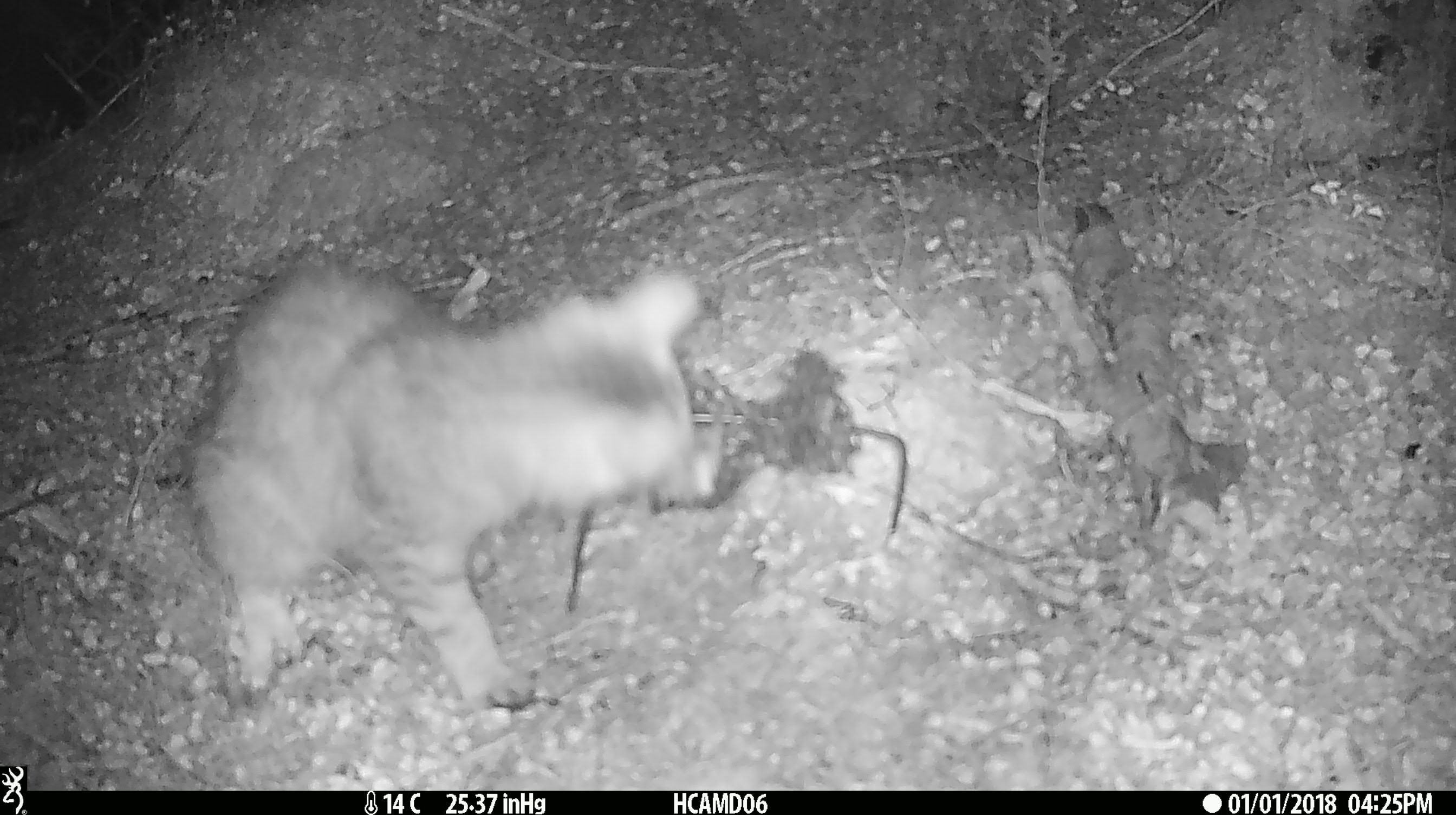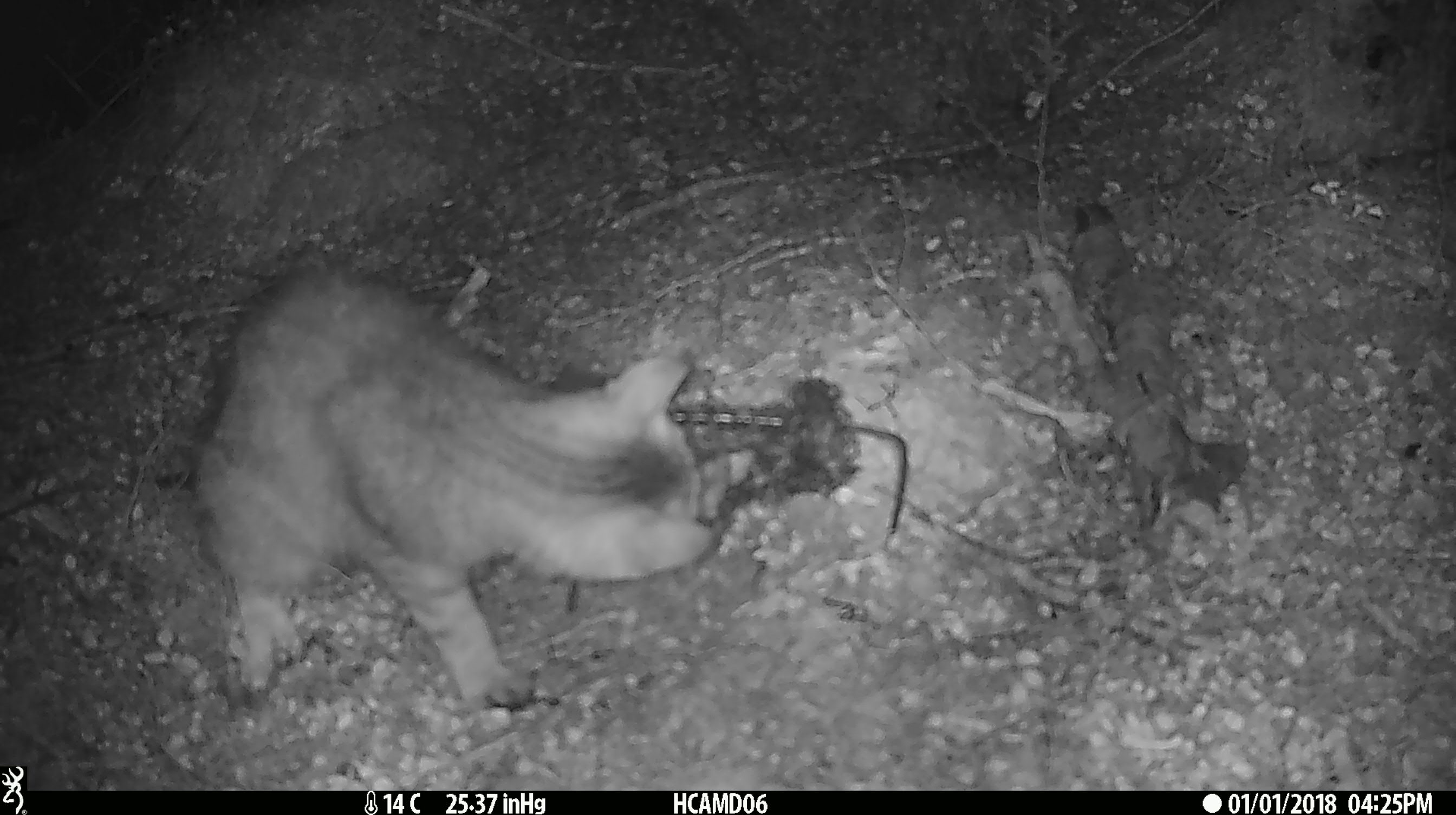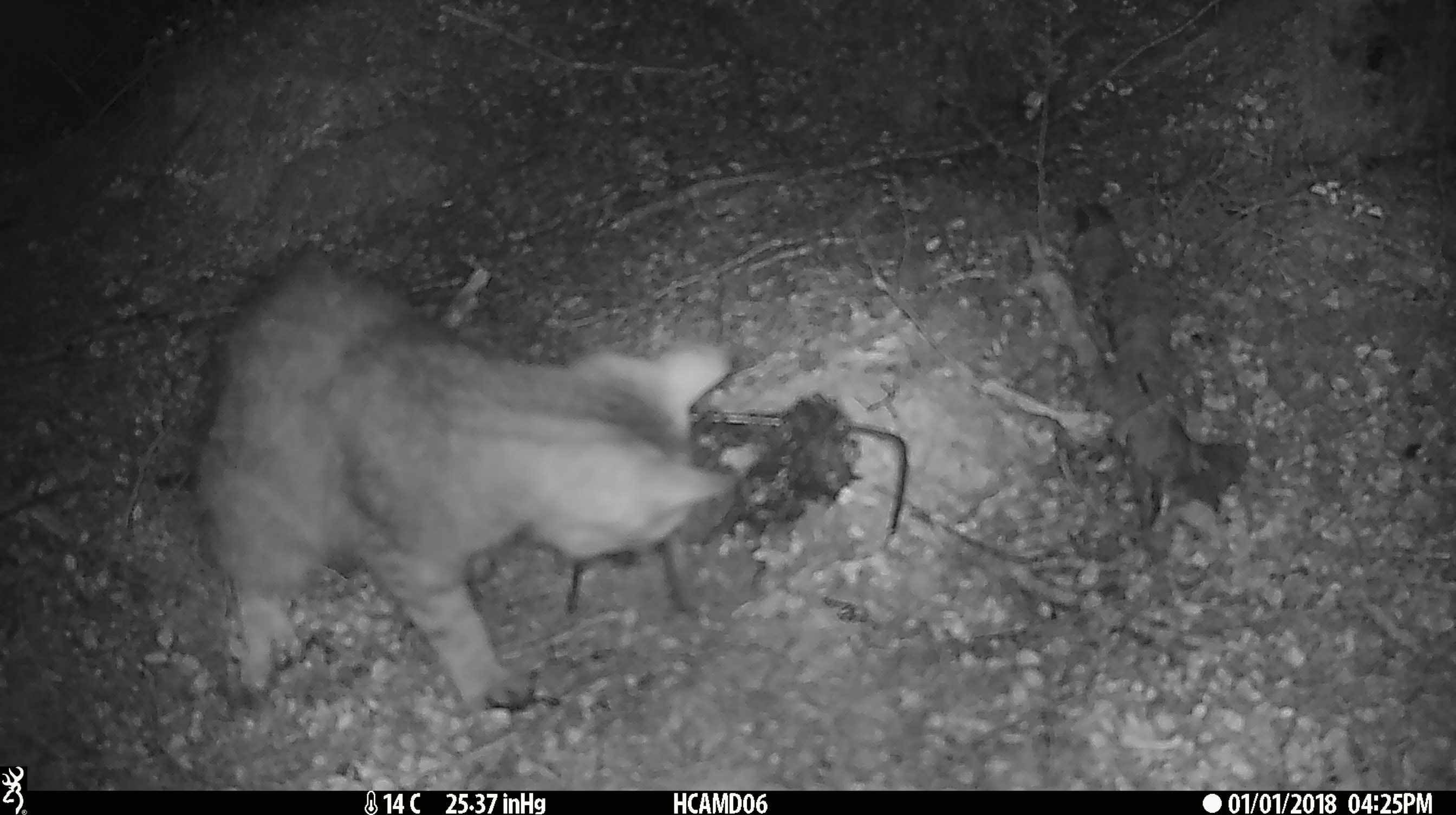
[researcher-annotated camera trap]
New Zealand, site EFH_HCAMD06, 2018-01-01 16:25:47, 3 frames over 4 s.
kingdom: Animalia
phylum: Chordata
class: Mammalia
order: Carnivora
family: Felidae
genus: Felis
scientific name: Felis catus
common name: domestic cat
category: cat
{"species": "cat (domestic cat) (Felis catus)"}